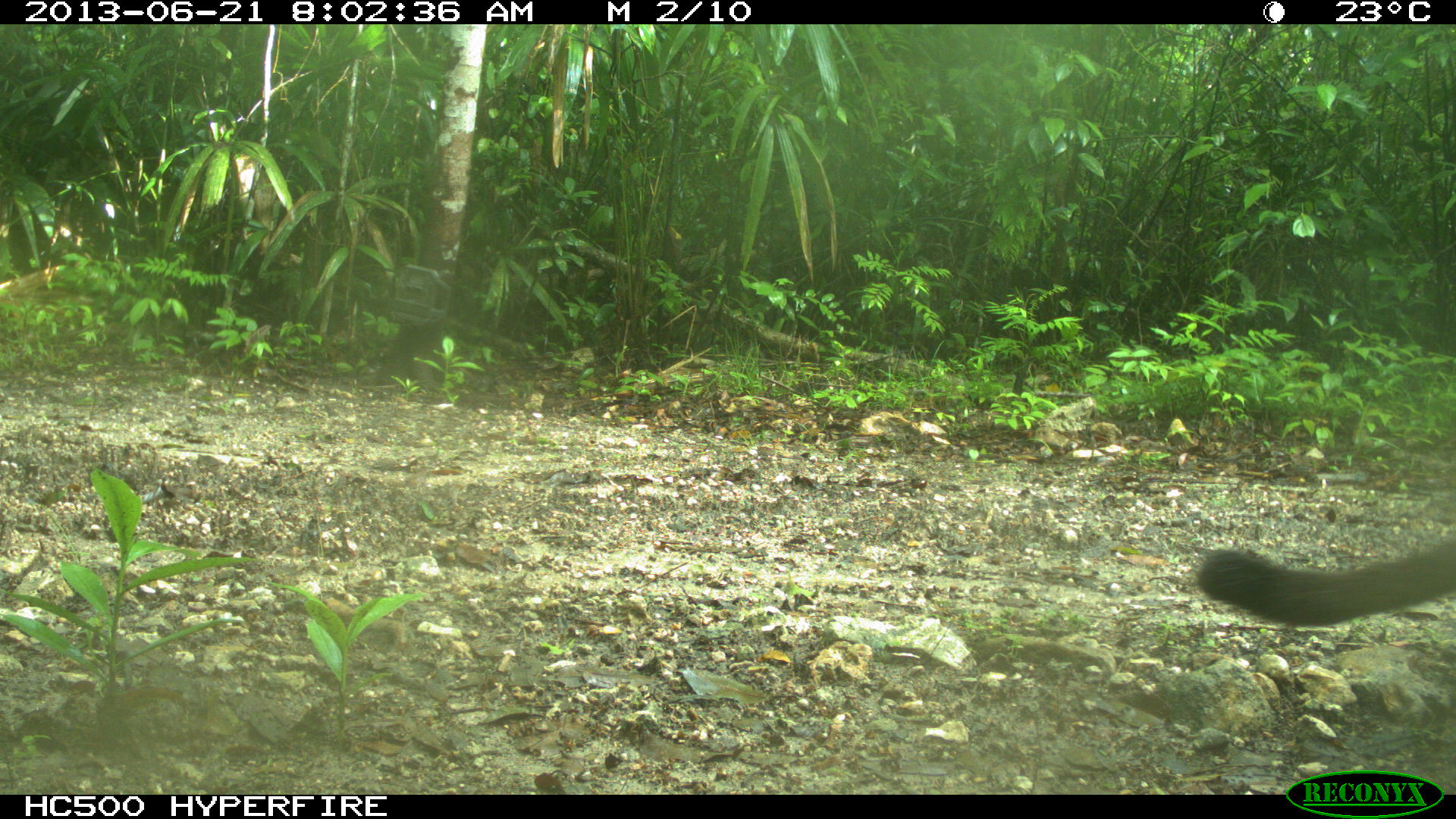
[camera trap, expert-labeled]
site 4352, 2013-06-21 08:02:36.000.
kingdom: Animalia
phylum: Chordata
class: Mammalia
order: Carnivora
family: Felidae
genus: Puma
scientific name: Puma concolor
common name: mountain lion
Puma concolor (mountain lion), count 1.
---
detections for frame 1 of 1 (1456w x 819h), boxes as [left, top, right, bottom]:
puma concolor: [1191, 530, 1456, 628]